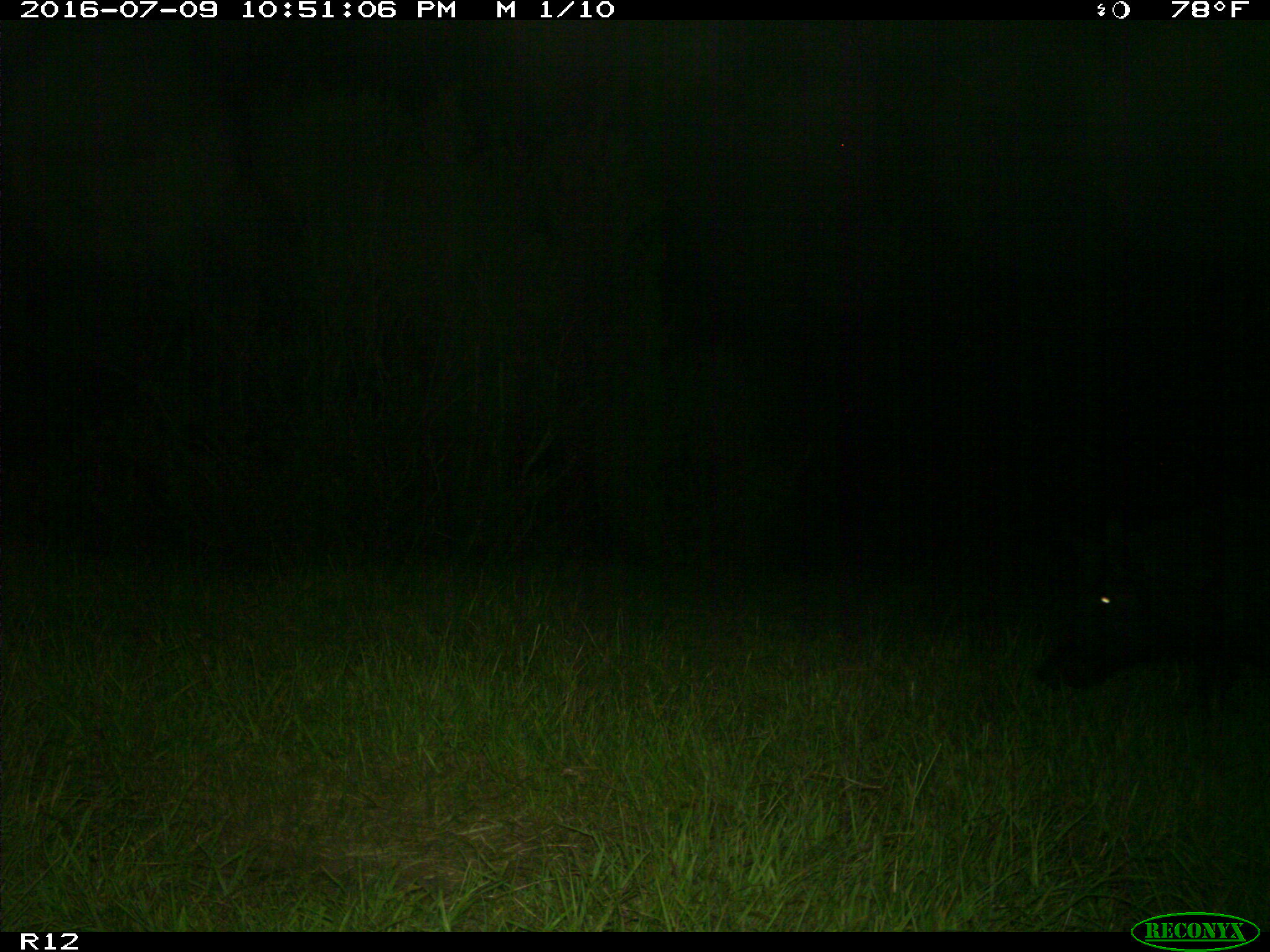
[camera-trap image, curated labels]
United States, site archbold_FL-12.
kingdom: Animalia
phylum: Chordata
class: Mammalia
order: Artiodactyla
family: Suidae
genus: Sus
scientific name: Sus scrofa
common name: wild boar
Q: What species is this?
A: Sus scrofa (wild boar).